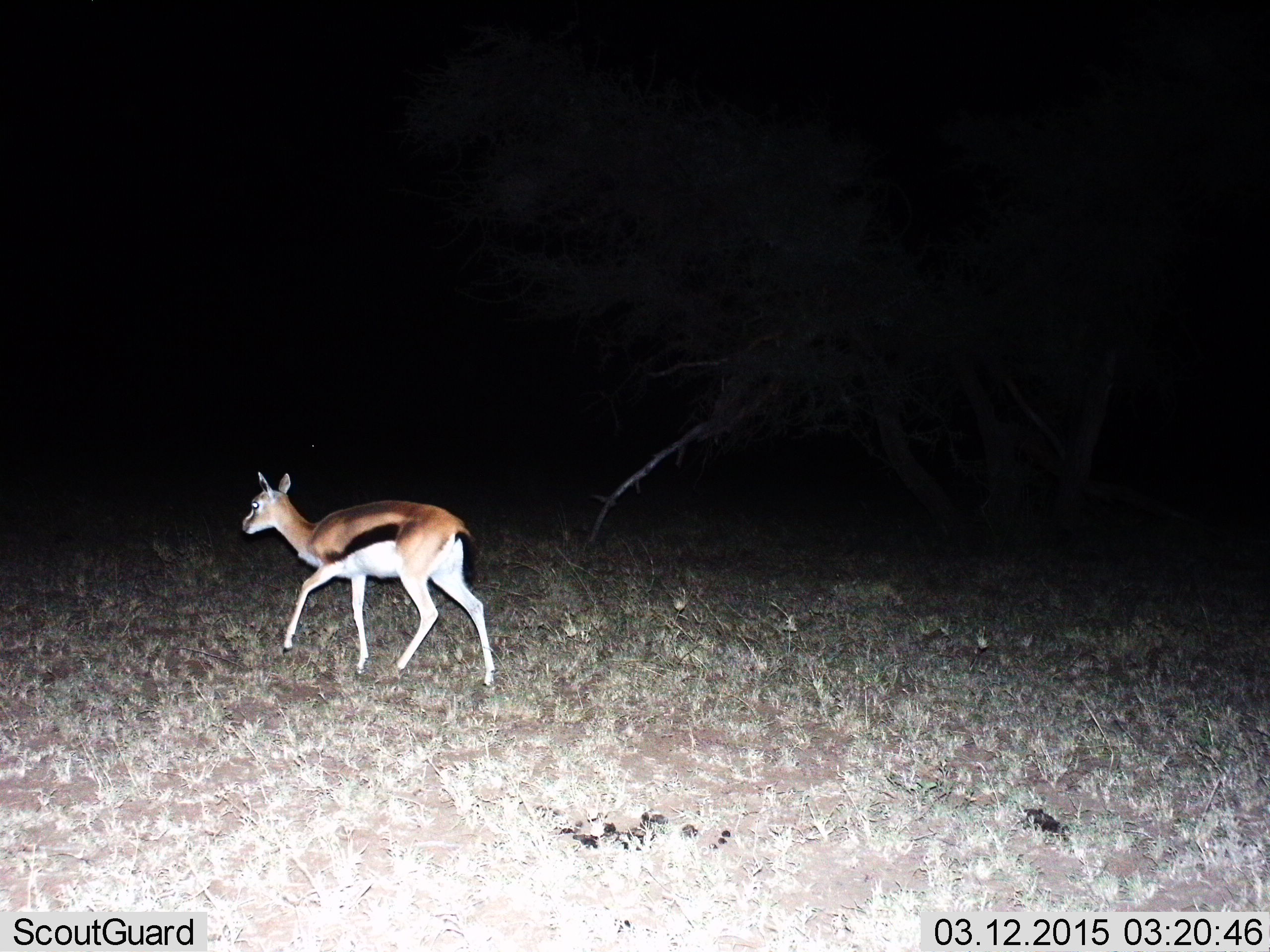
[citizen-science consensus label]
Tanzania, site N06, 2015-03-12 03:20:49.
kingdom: Animalia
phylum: Chordata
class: Mammalia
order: Artiodactyla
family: Bovidae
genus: Eudorcas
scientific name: Eudorcas thomsonii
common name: thomson's gazelle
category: gazellethomsons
Gazellethomsons (thomson's gazelle) (Eudorcas thomsonii), count 1. Behavior (volunteer vote fractions): standing 10%, resting 0%, moving 90%, interacting 0%. Young present (vote fraction): 0%. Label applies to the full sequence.